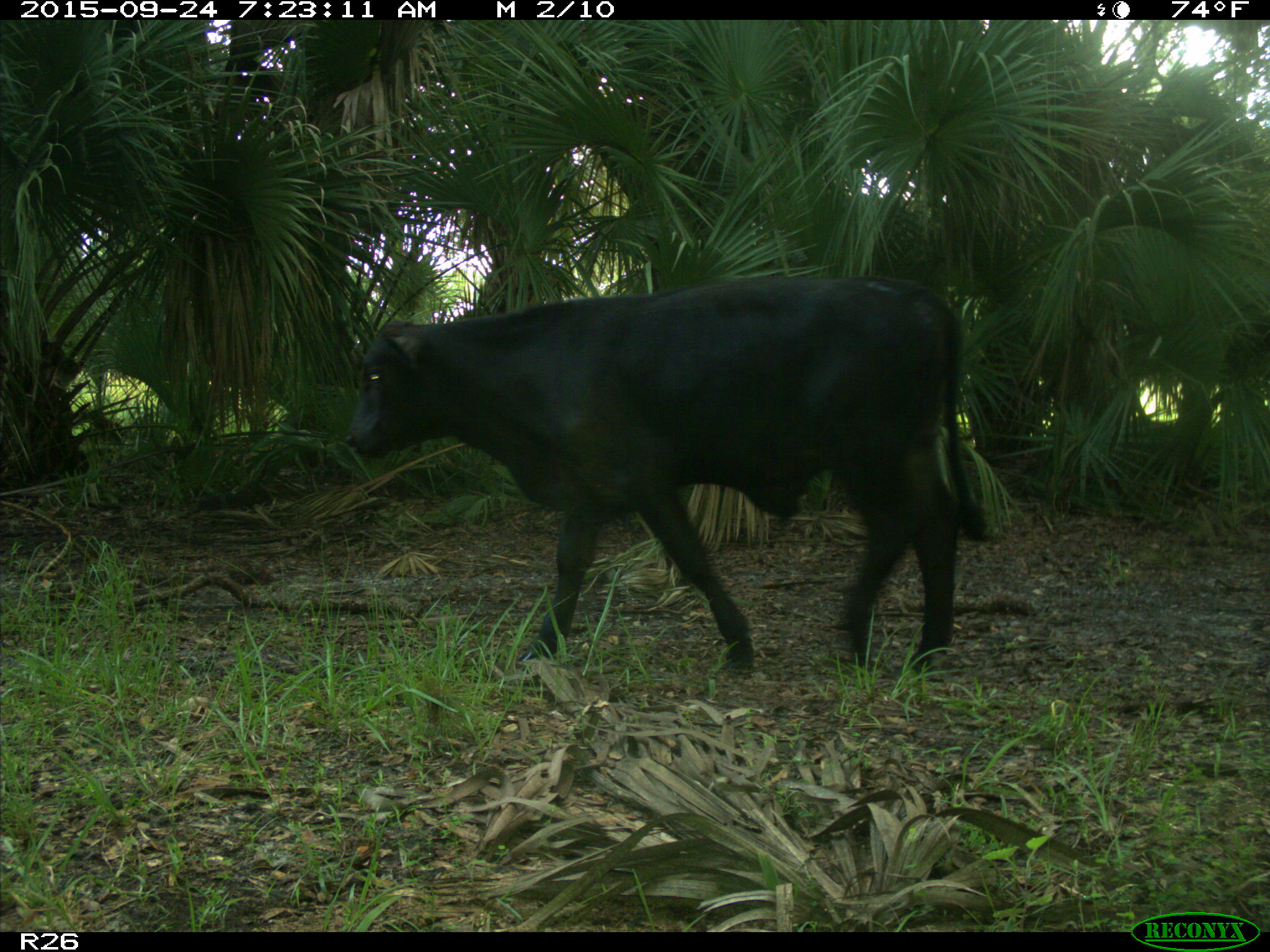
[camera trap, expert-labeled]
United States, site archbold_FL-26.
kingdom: Animalia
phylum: Chordata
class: Mammalia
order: Artiodactyla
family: Bovidae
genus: Bos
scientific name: Bos taurus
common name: domestic cow